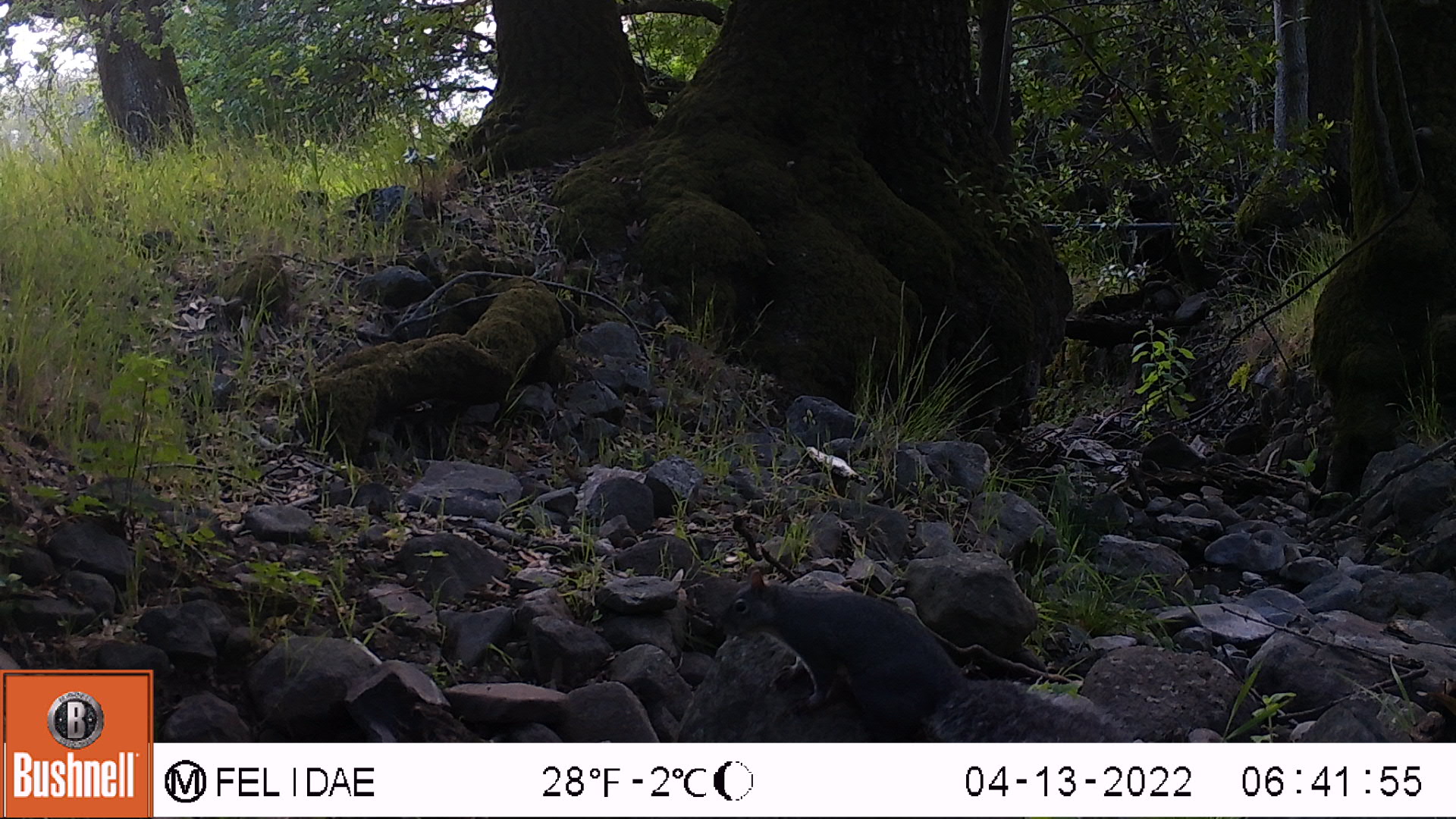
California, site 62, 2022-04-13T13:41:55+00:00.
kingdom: Animalia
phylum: Chordata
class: Mammalia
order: Rodentia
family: Sciuridae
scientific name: Sciuridae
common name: squirrel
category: unknown squirrel